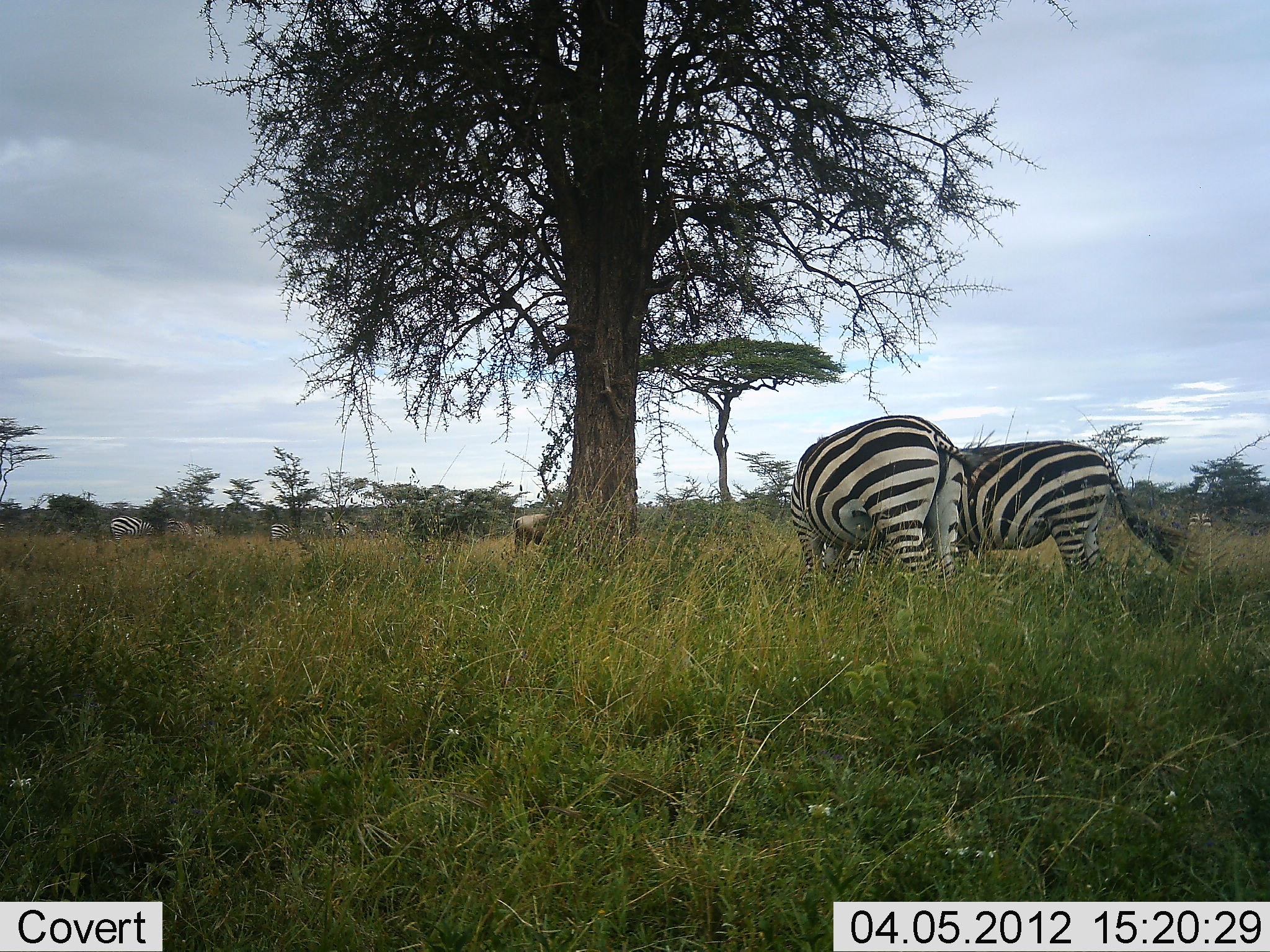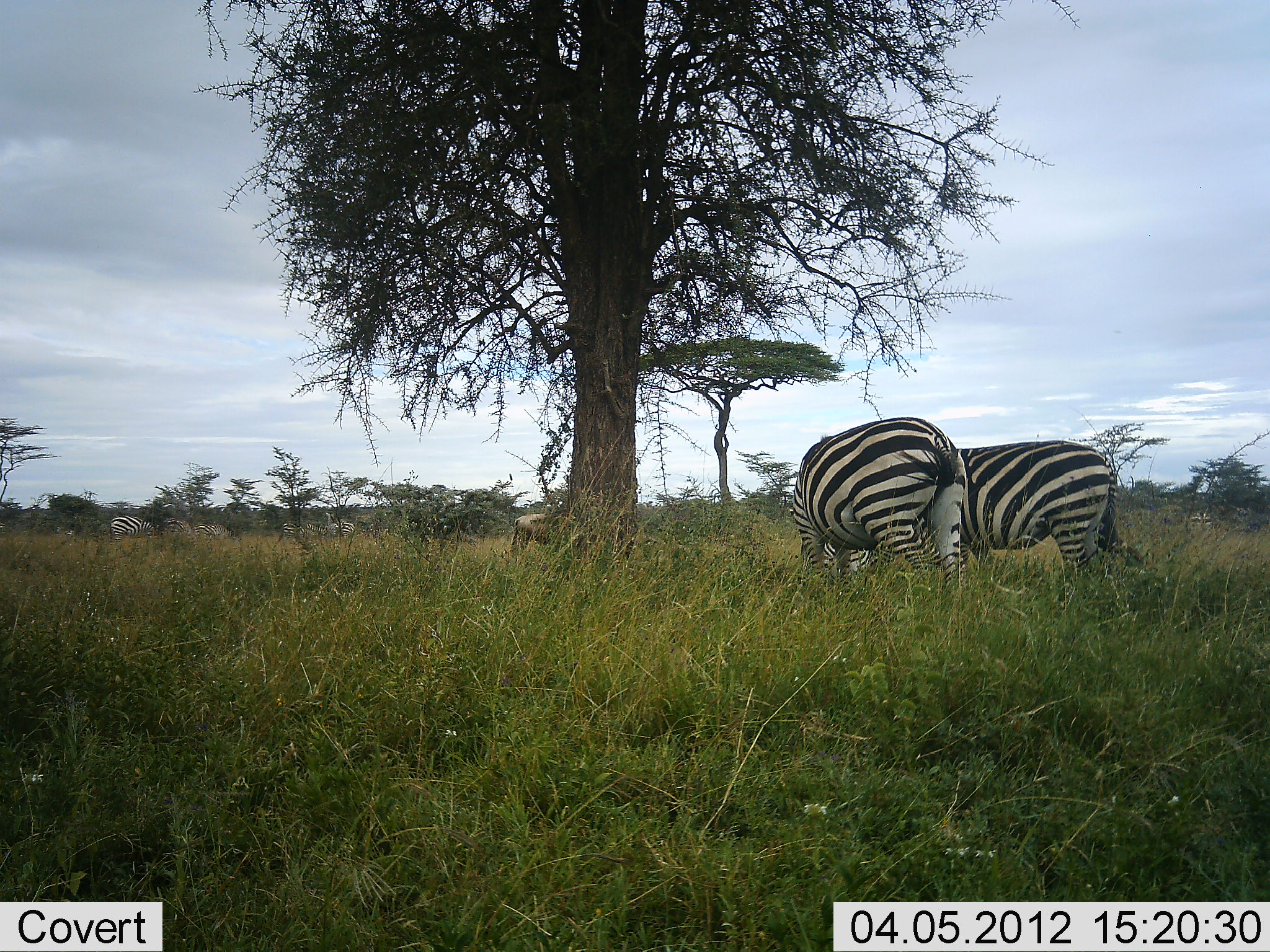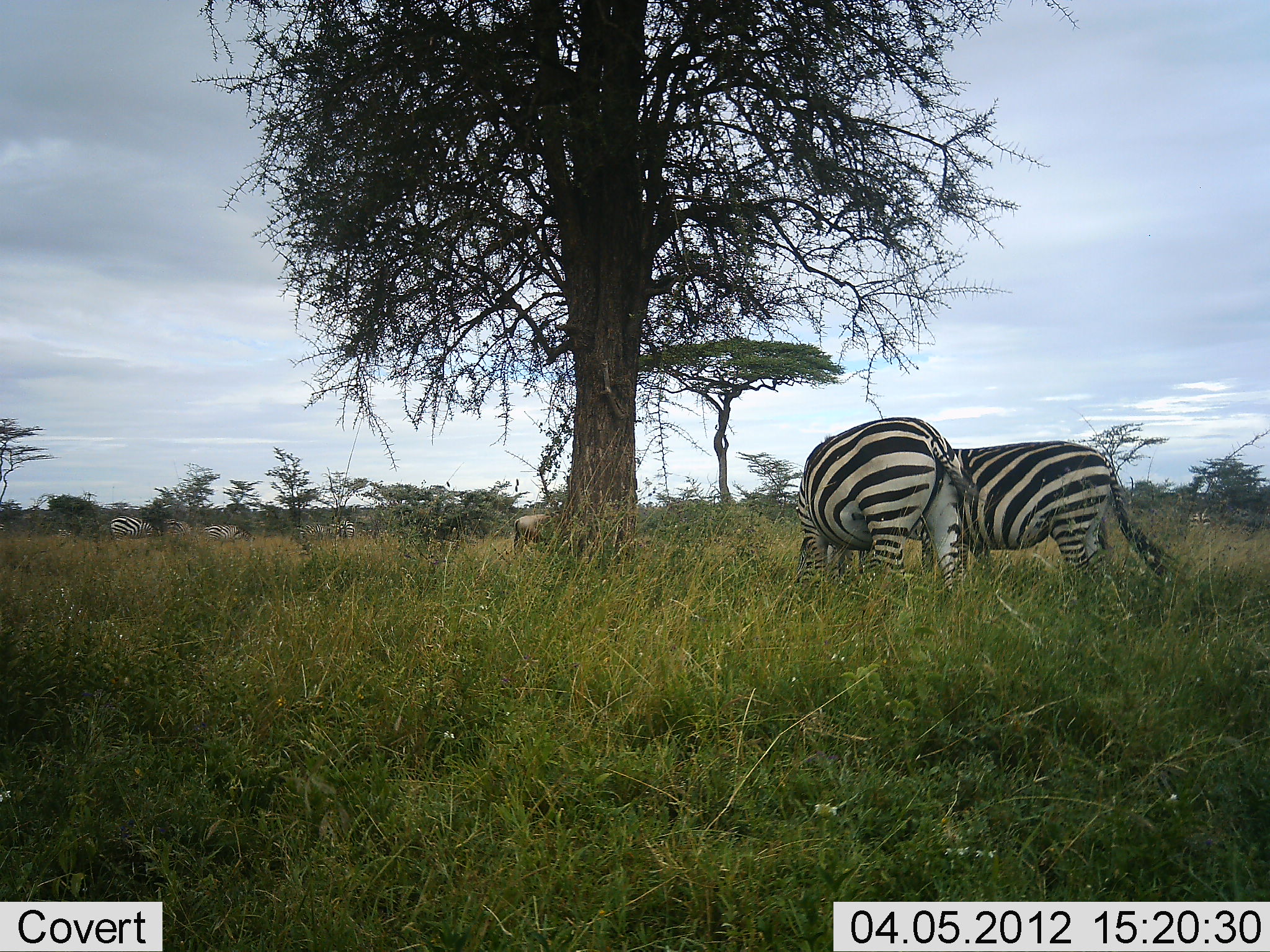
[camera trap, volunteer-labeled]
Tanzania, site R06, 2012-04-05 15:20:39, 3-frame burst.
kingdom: Animalia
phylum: Chordata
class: Mammalia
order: Perissodactyla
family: Equidae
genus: Equus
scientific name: Equus quagga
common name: plains zebra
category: zebra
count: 5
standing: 52%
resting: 3%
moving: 19%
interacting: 10%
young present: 0%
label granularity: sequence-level